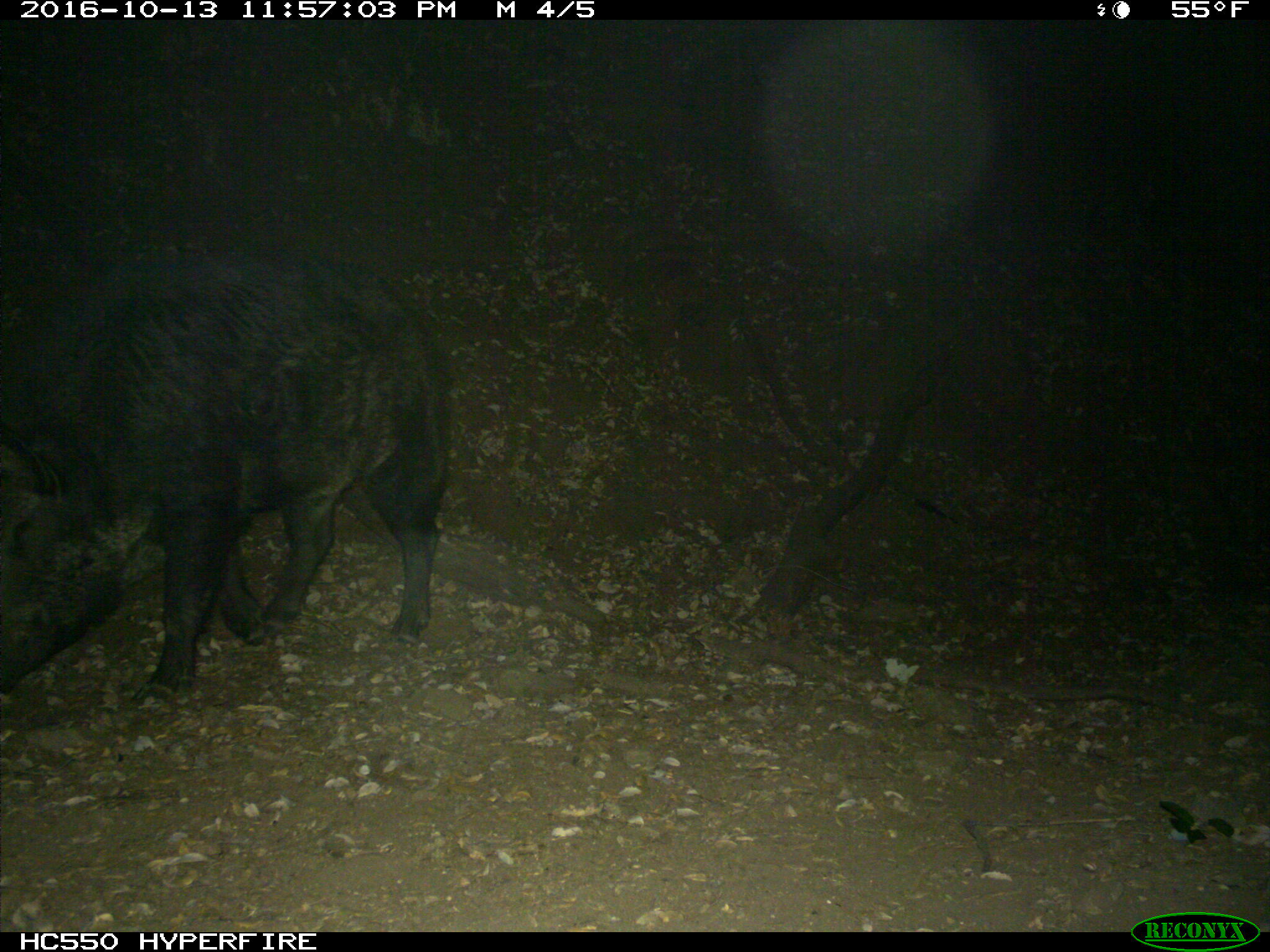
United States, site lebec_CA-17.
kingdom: Animalia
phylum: Chordata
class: Mammalia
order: Artiodactyla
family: Suidae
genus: Sus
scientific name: Sus scrofa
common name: wild boar